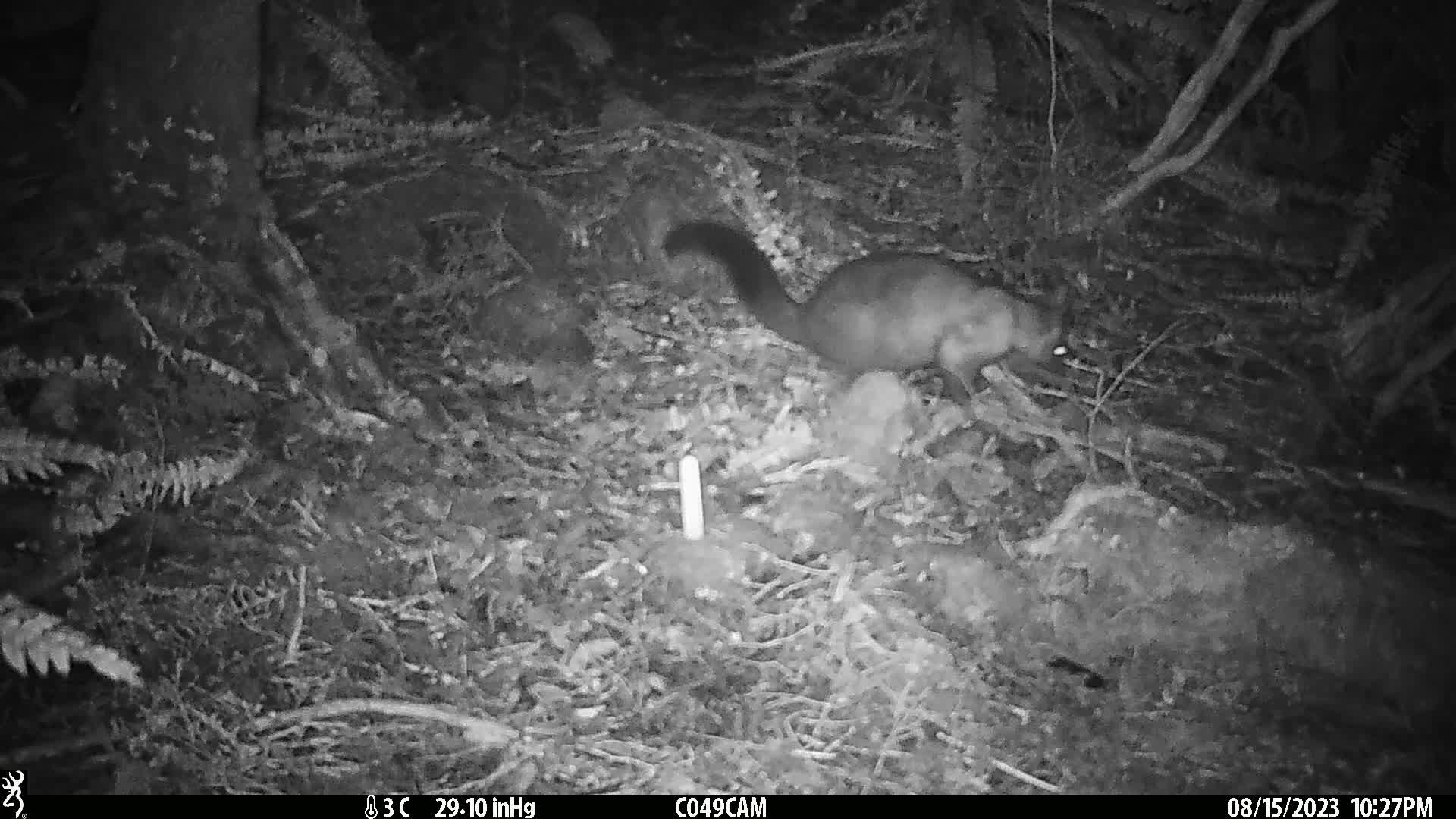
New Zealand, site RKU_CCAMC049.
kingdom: Animalia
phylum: Chordata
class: Mammalia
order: Diprotodontia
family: Phalangeridae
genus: Trichosurus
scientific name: Trichosurus vulpecula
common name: common brushtail possum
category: possum